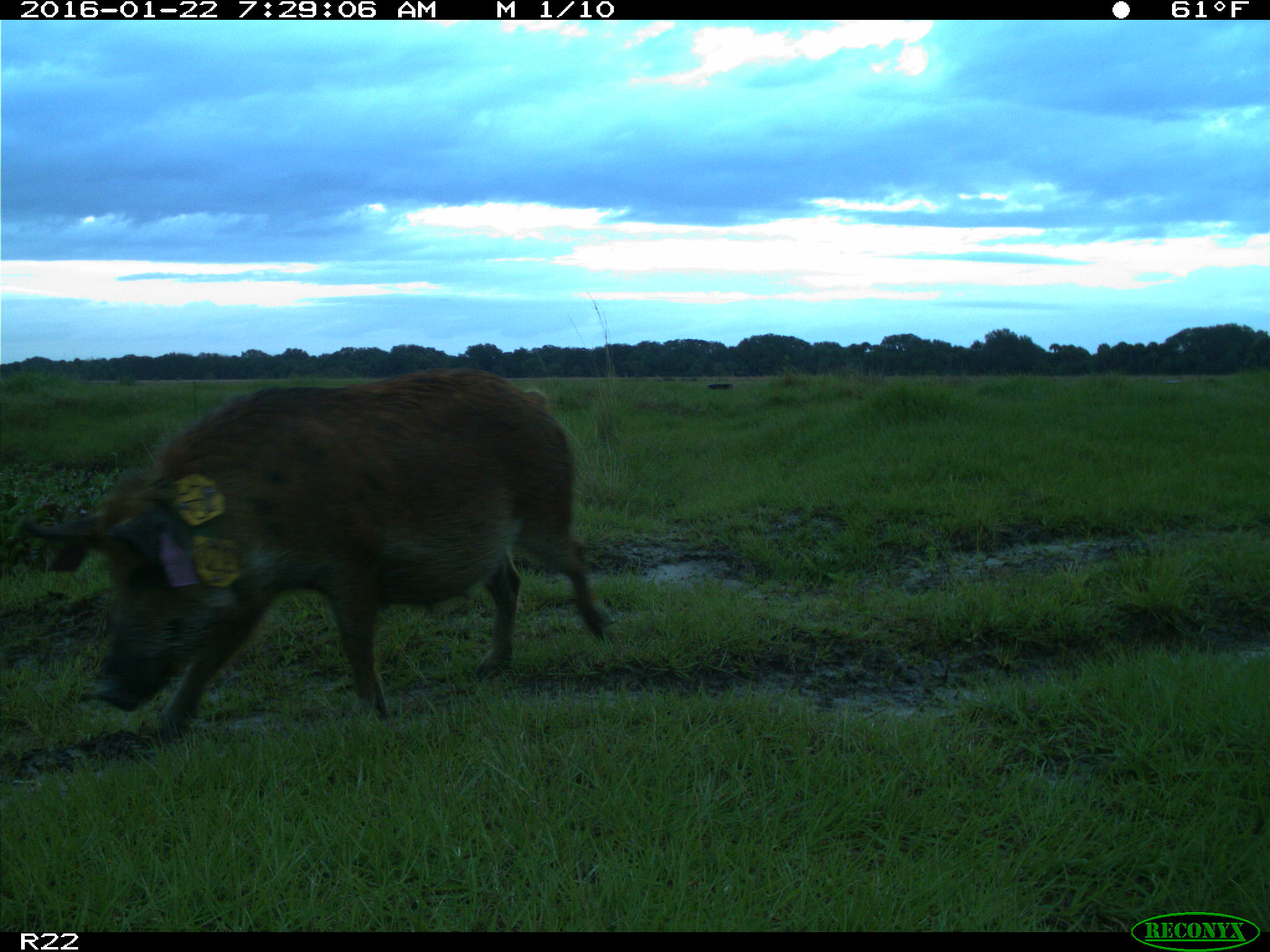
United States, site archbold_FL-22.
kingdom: Animalia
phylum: Chordata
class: Mammalia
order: Artiodactyla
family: Suidae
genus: Sus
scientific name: Sus scrofa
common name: wild boar